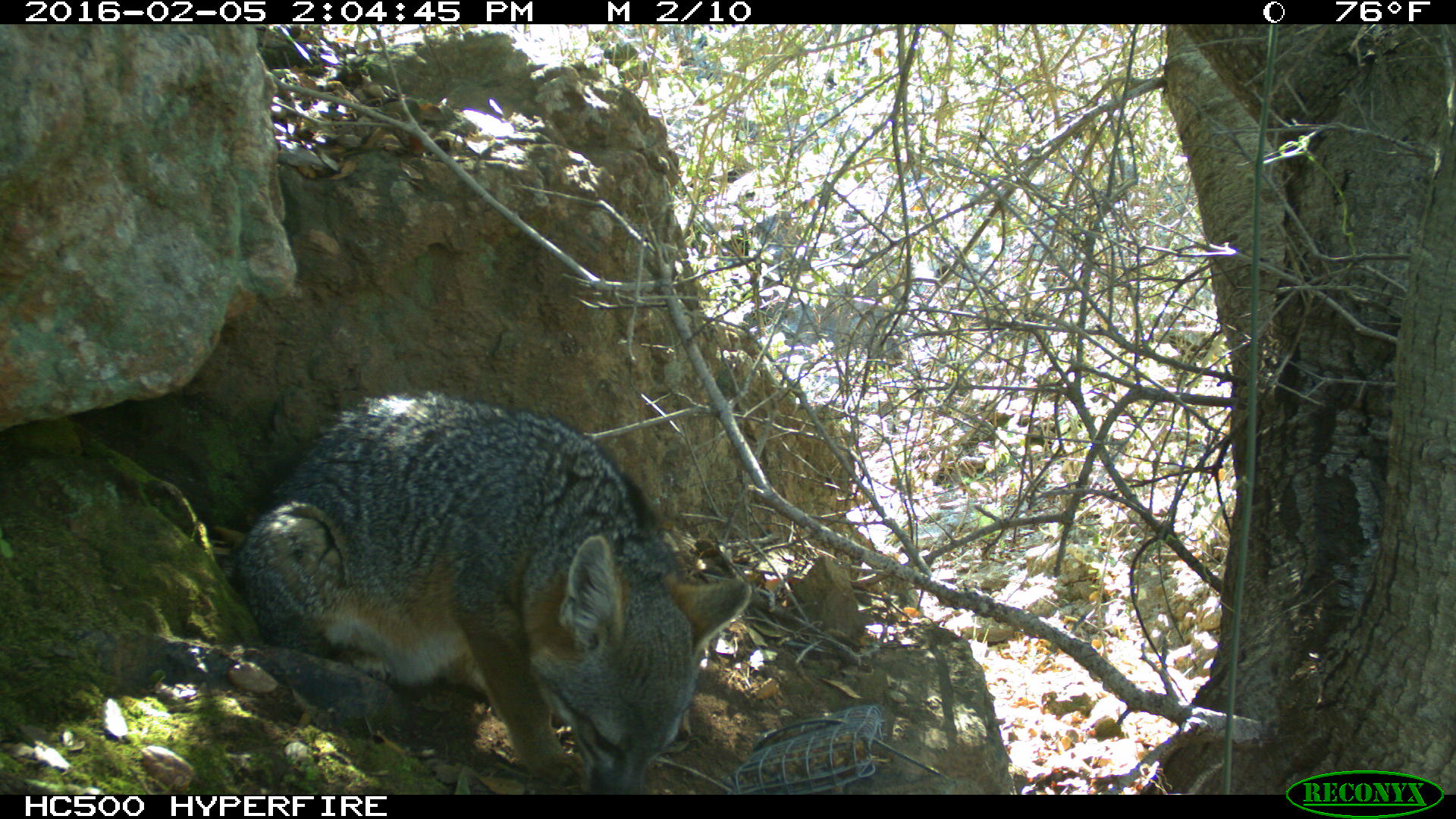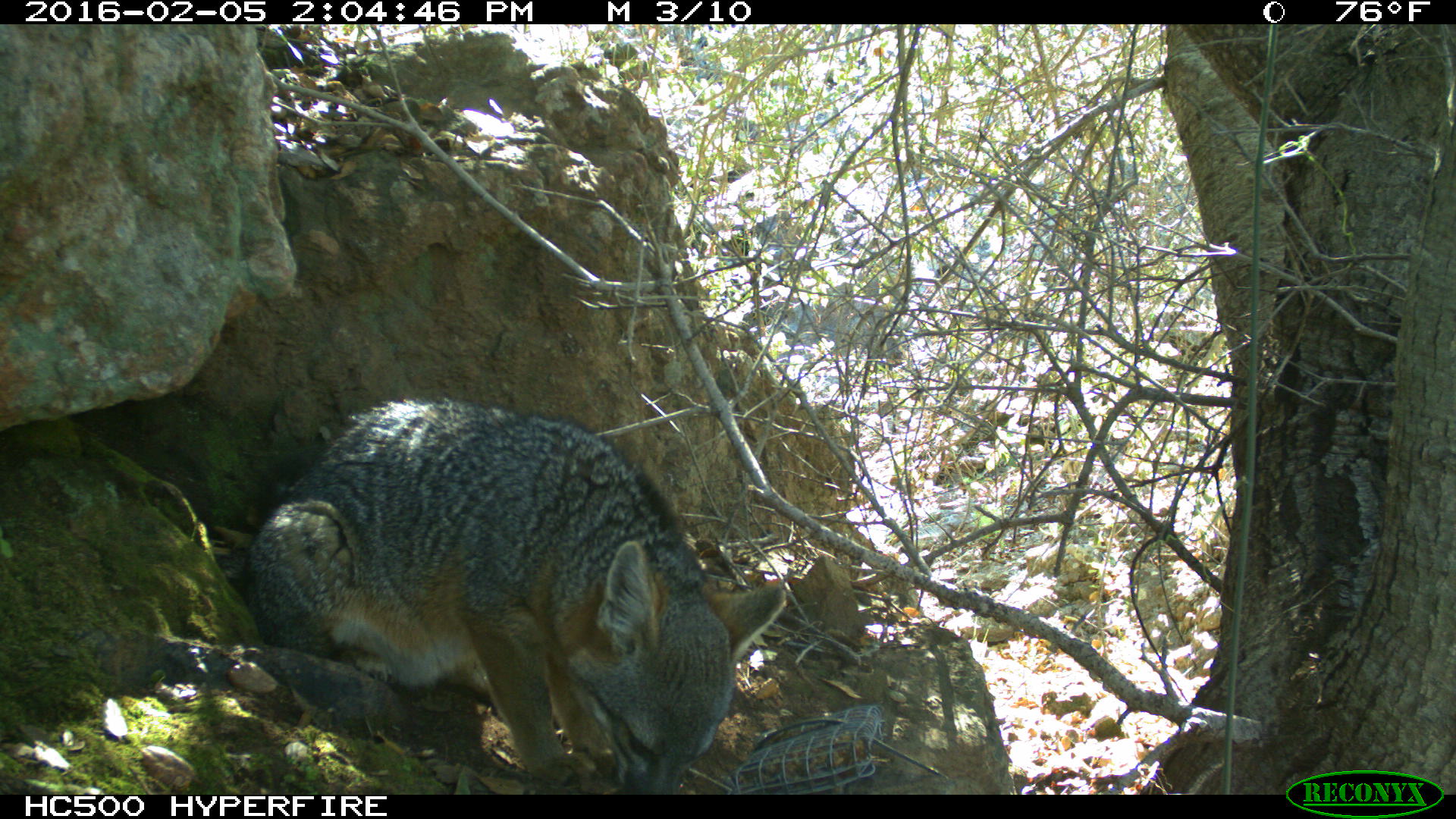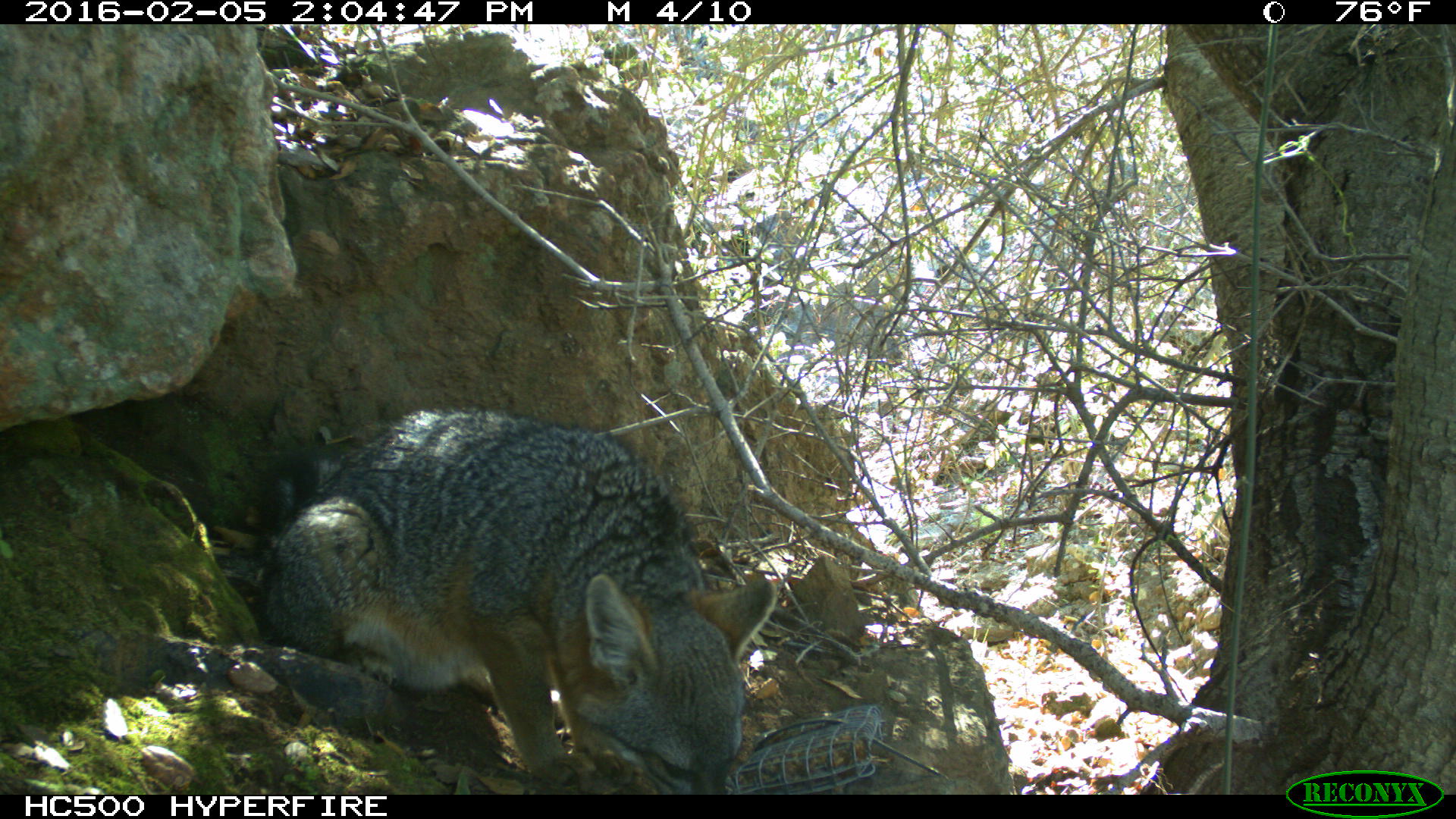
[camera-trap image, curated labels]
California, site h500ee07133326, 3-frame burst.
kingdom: Animalia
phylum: Chordata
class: Mammalia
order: Carnivora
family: Canidae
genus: Urocyon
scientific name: Urocyon littoralis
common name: island fox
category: fox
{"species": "fox (island fox) (Urocyon littoralis)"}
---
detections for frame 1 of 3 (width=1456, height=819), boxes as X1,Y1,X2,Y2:
fox: 234,390,752,794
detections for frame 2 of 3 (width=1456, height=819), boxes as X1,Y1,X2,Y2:
fox: 243,398,787,794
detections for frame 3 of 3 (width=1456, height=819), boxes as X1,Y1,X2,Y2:
fox: 262,403,777,793